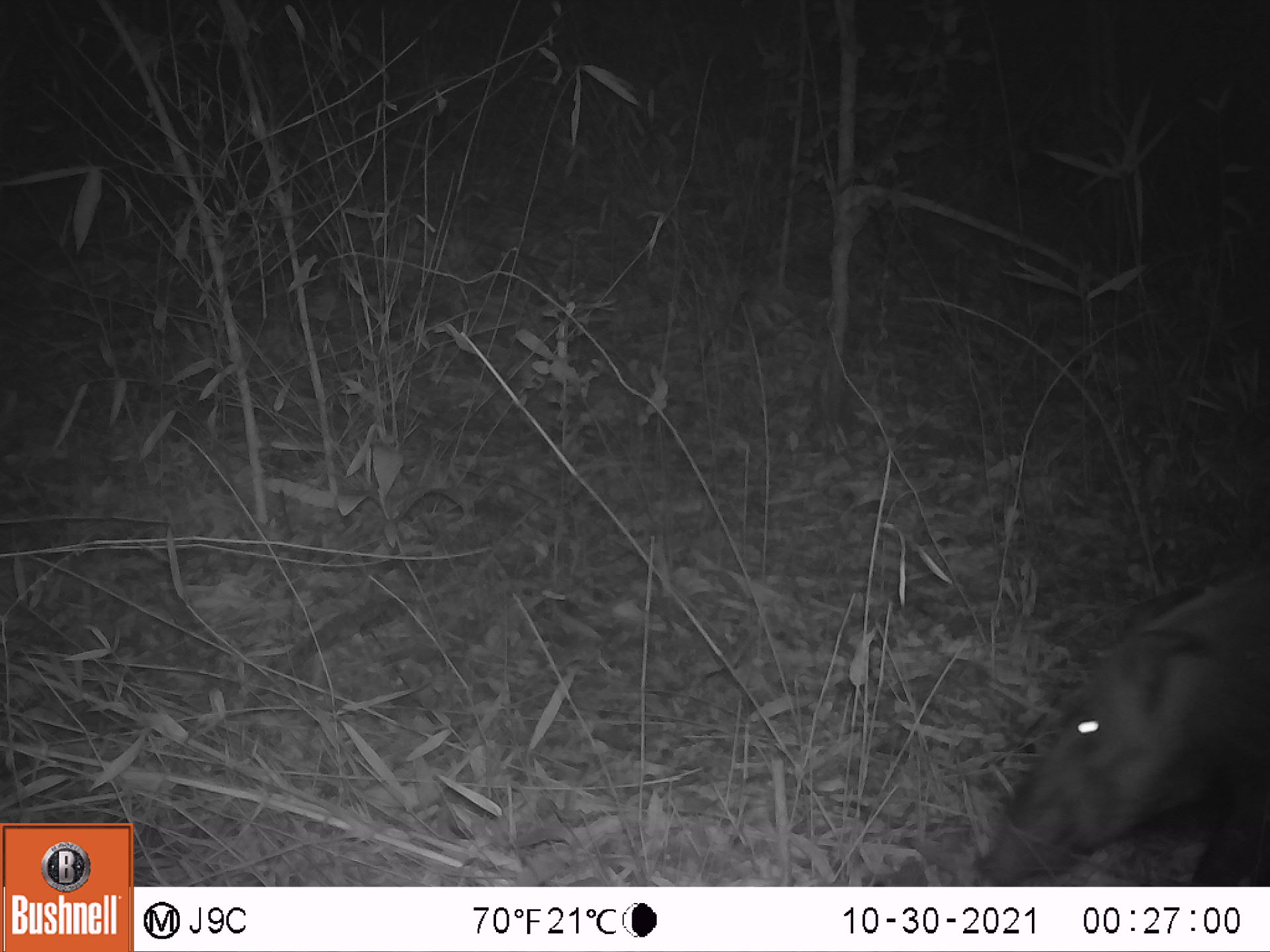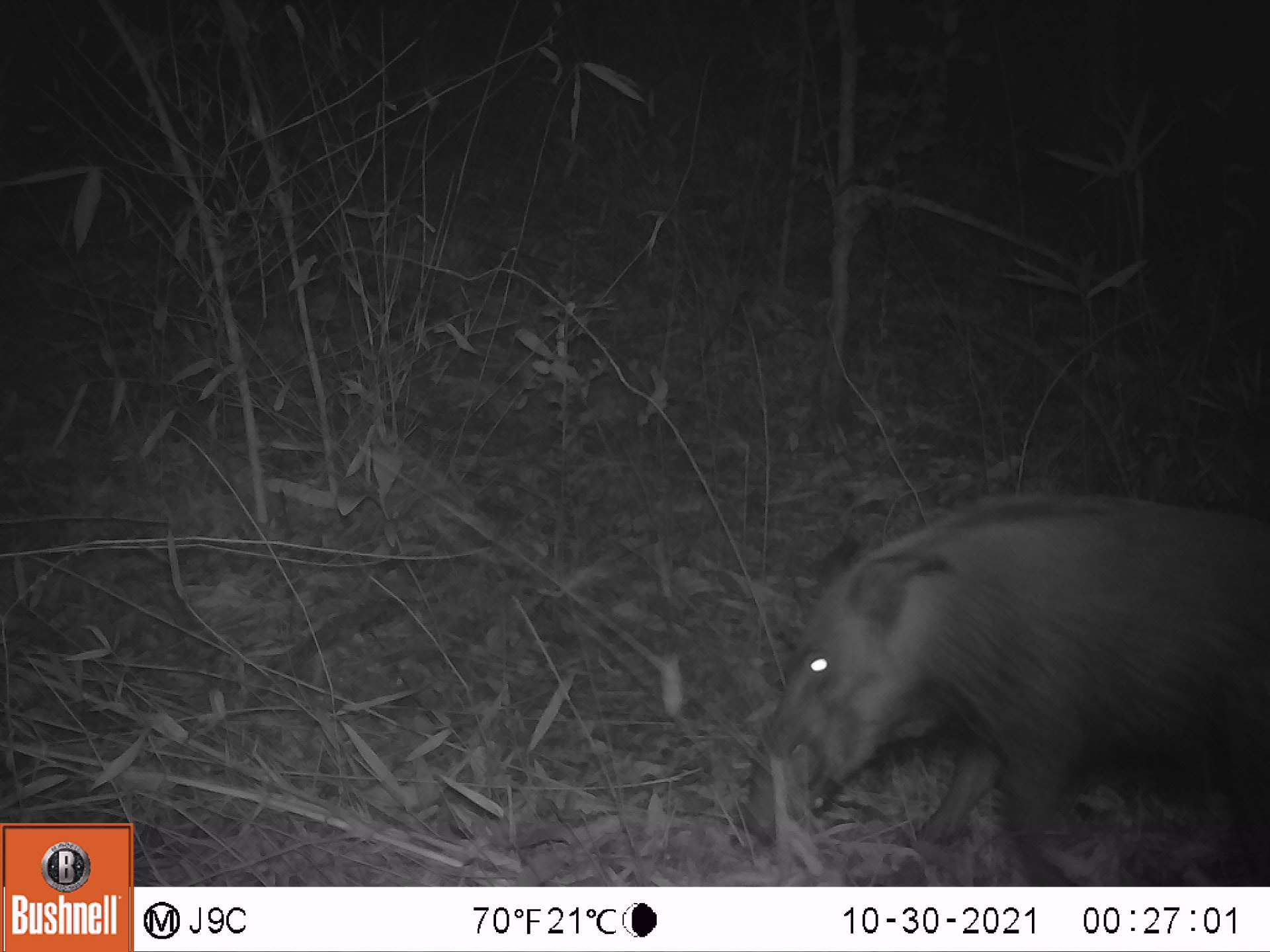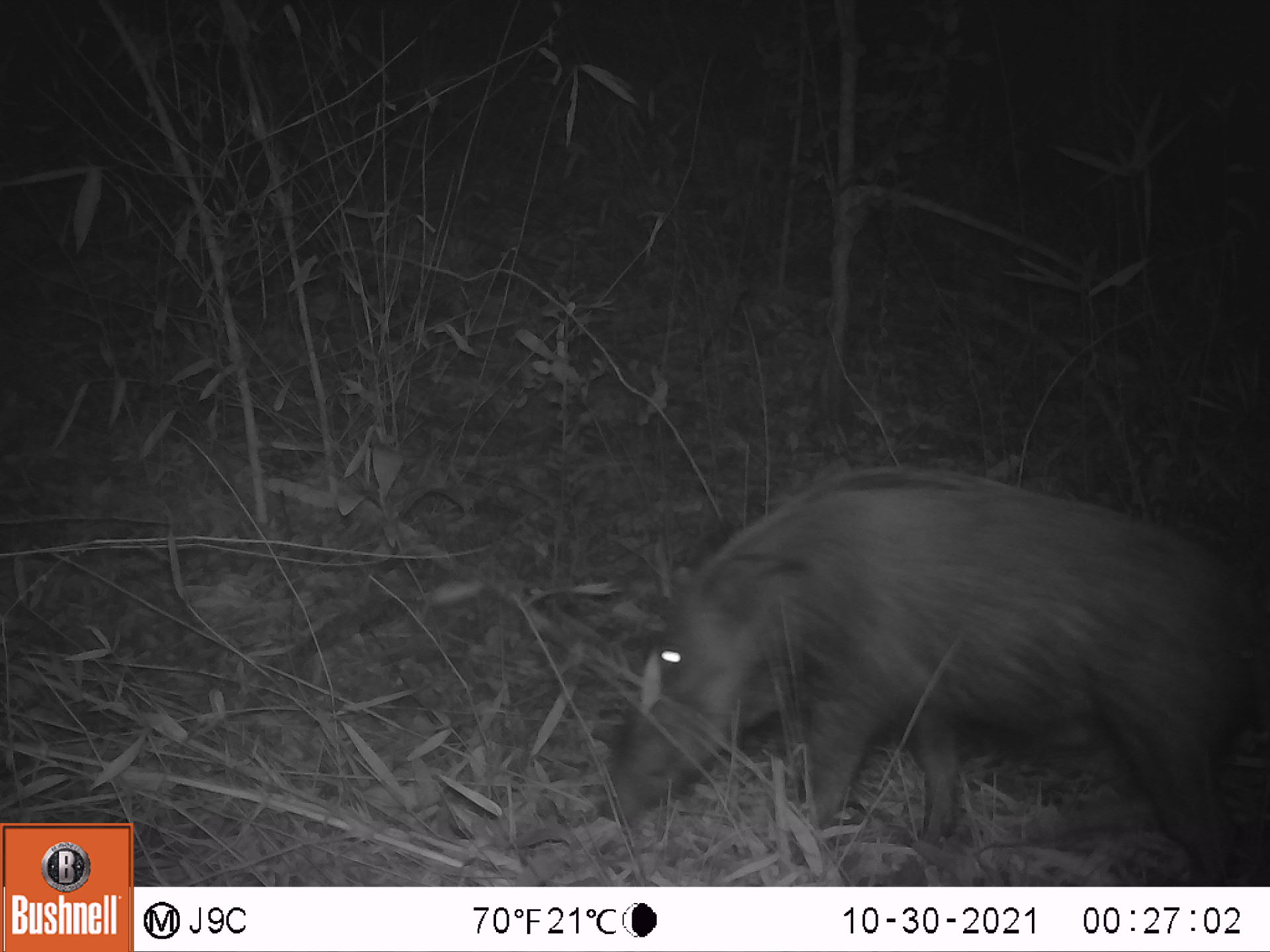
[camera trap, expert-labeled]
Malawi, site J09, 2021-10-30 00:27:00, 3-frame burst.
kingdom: Animalia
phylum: Chordata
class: Mammalia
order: Artiodactyla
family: Suidae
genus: Potamochoerus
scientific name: Potamochoerus larvatus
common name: bushpig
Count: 1.